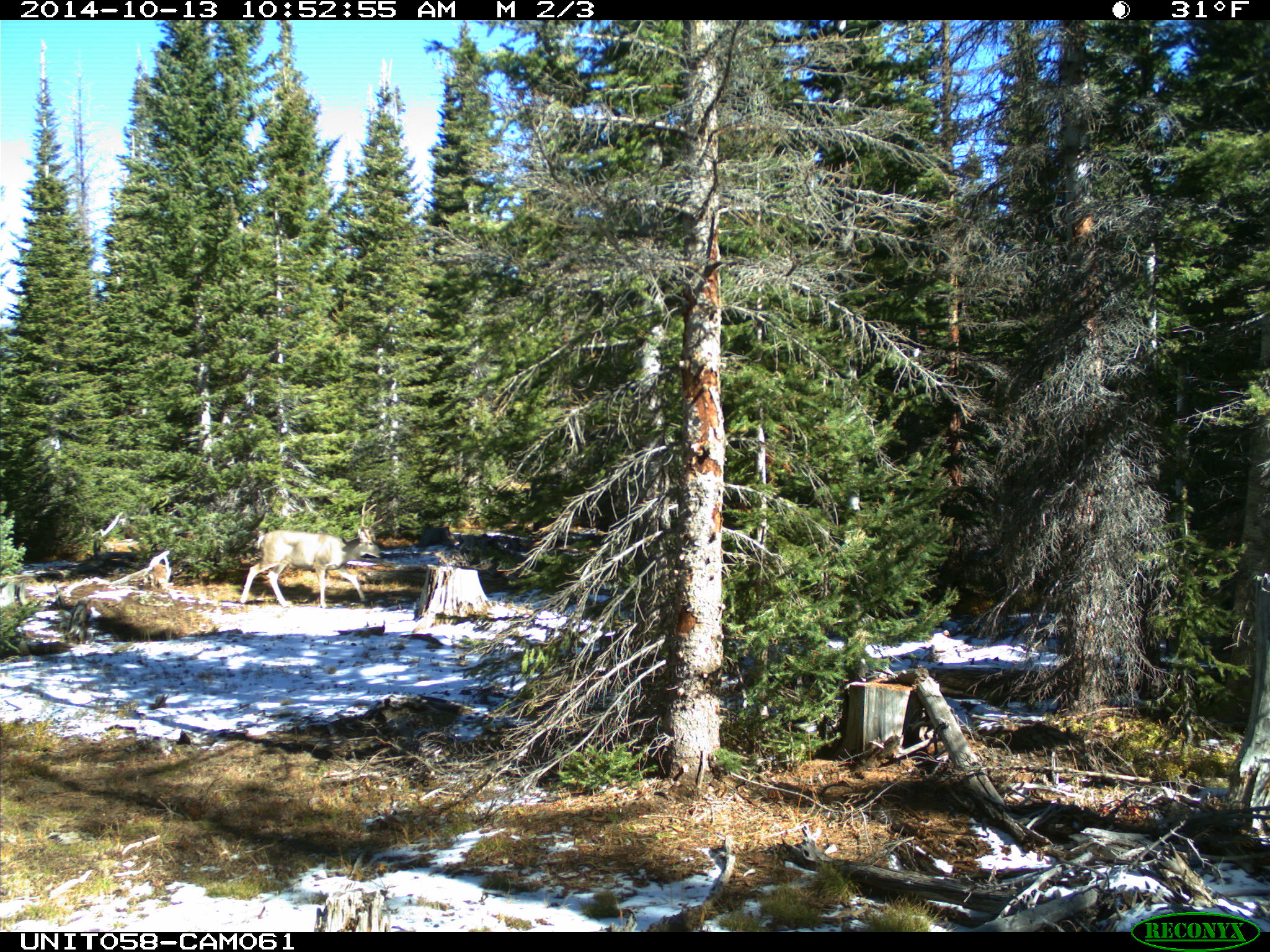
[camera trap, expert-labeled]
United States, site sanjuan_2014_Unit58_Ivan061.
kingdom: Animalia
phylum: Chordata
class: Mammalia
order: Artiodactyla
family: Cervidae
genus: Odocoileus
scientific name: Odocoileus hemionus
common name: mule deer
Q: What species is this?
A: Odocoileus hemionus (mule deer).